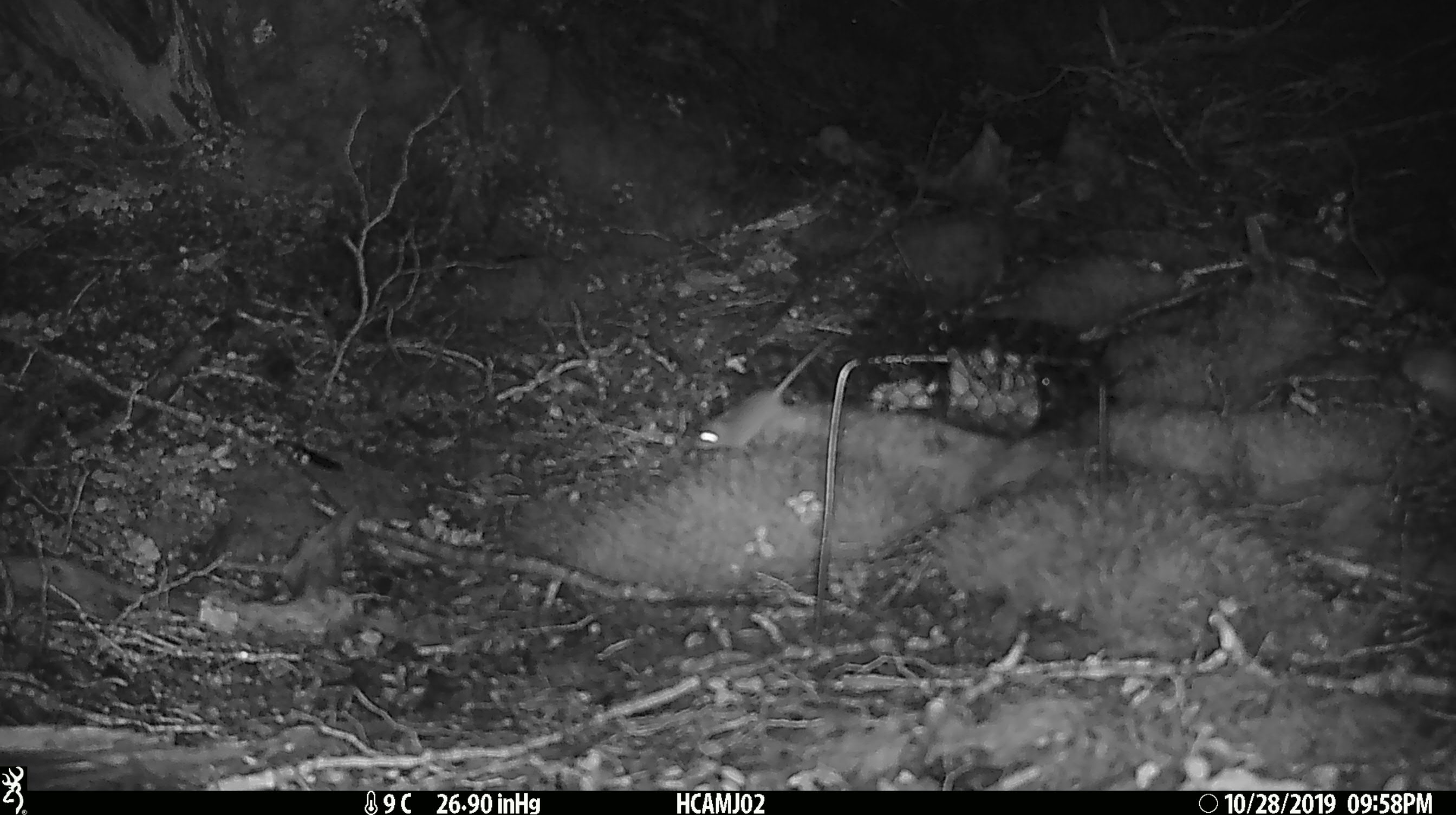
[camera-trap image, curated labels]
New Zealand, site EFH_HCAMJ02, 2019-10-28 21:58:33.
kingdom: Animalia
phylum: Chordata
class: Mammalia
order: Rodentia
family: Muridae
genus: Mus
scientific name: Mus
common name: mouse